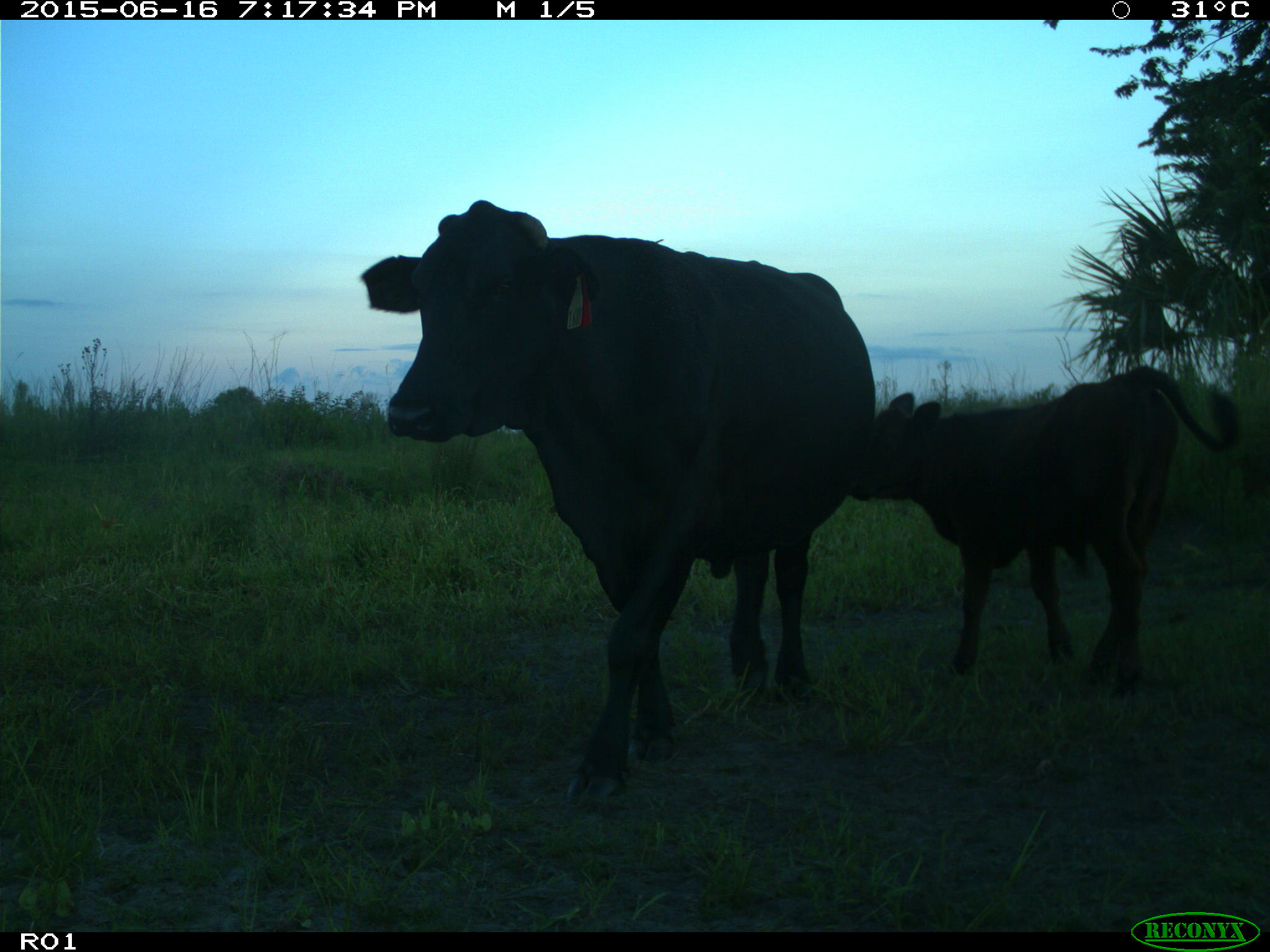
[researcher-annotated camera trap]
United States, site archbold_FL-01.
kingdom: Animalia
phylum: Chordata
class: Mammalia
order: Artiodactyla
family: Bovidae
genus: Bos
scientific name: Bos taurus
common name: domestic cow